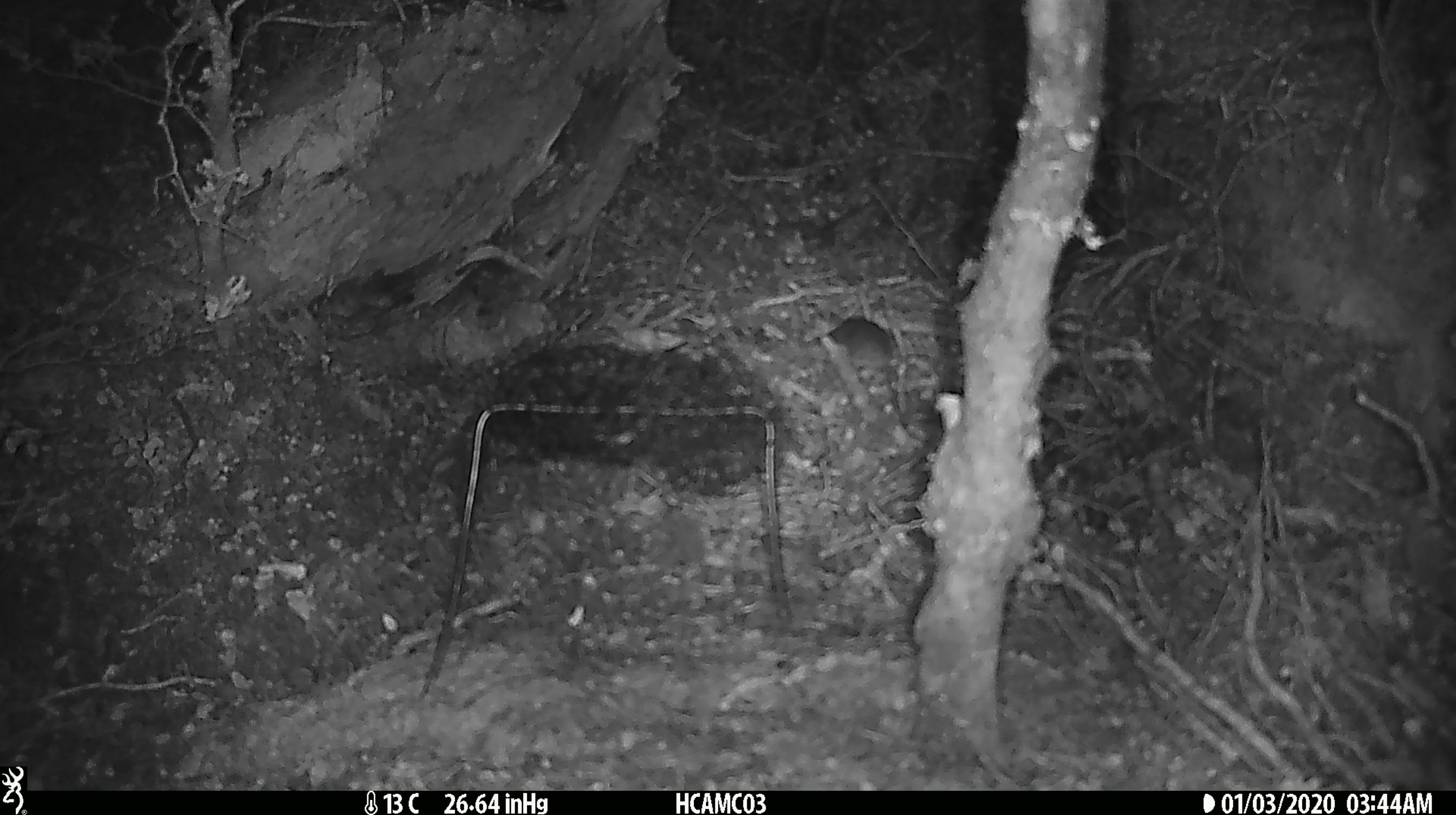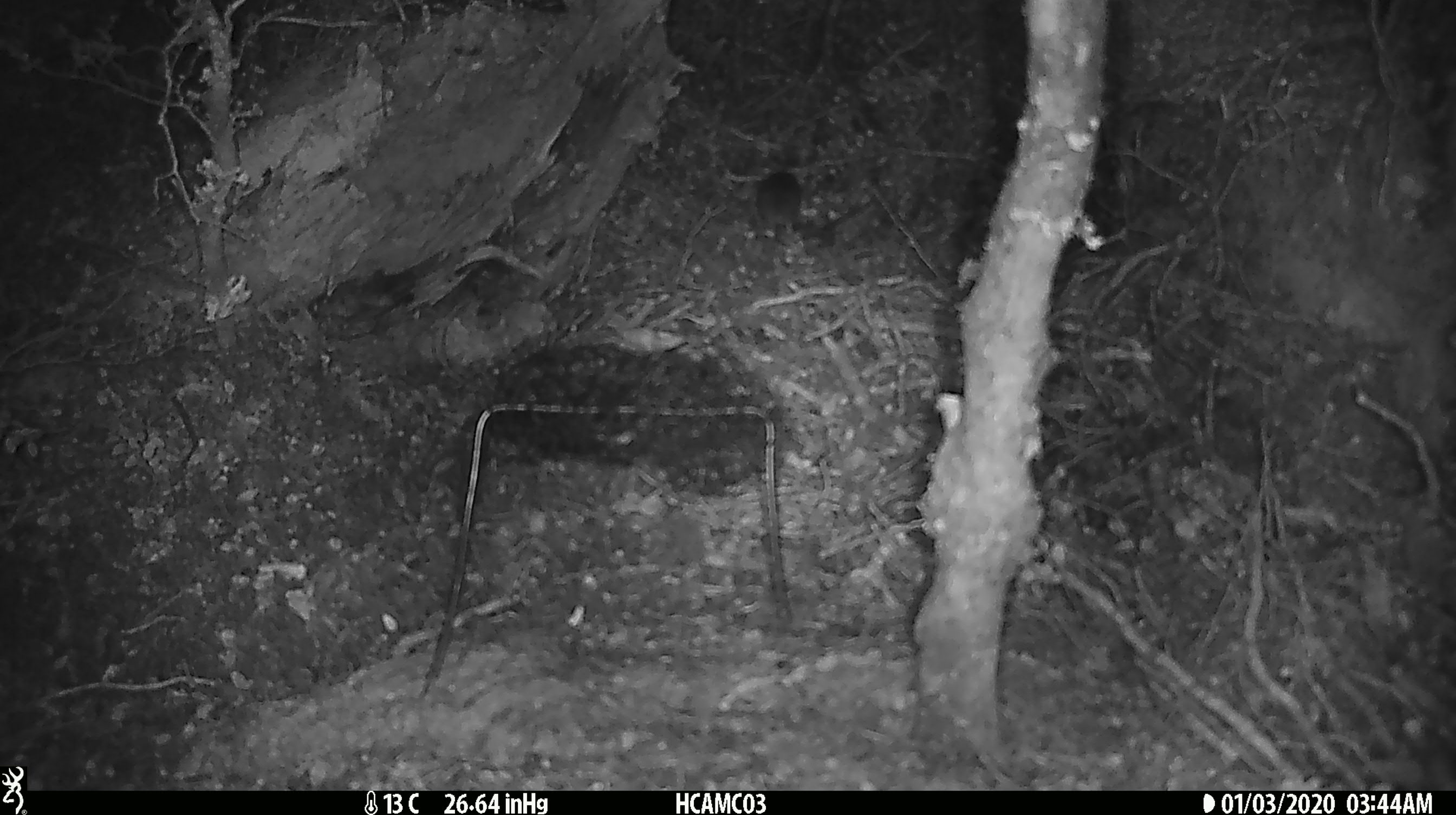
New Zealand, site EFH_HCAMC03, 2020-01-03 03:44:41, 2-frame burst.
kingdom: Animalia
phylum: Chordata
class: Mammalia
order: Rodentia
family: Muridae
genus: Mus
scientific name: Mus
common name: mouse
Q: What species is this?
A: Mouse (Mus).